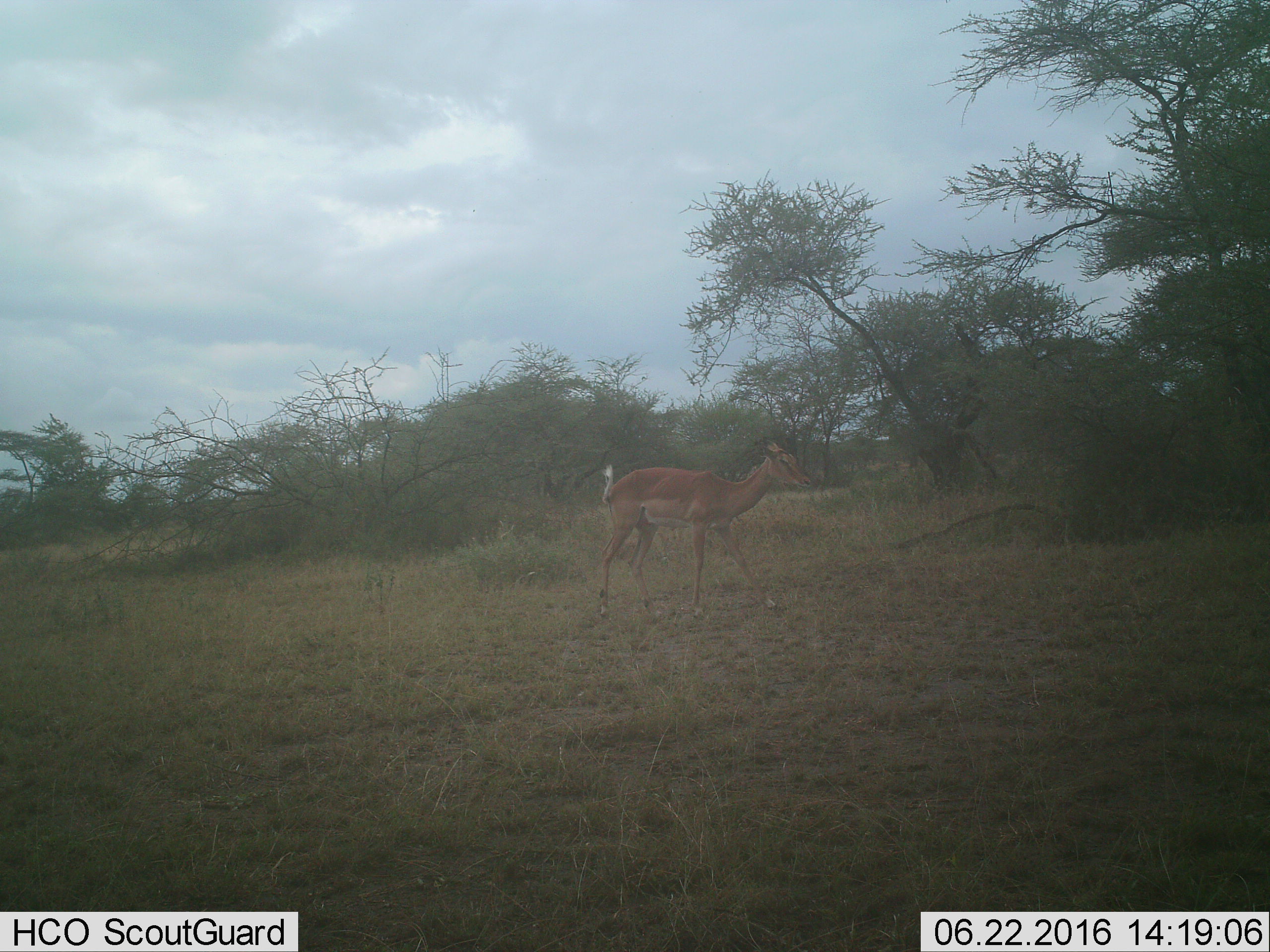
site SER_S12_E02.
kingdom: Animalia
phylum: Chordata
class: Mammalia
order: Artiodactyla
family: Bovidae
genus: Nanger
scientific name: Nanger granti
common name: grant's gazelle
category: gazellegrants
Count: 1.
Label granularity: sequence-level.